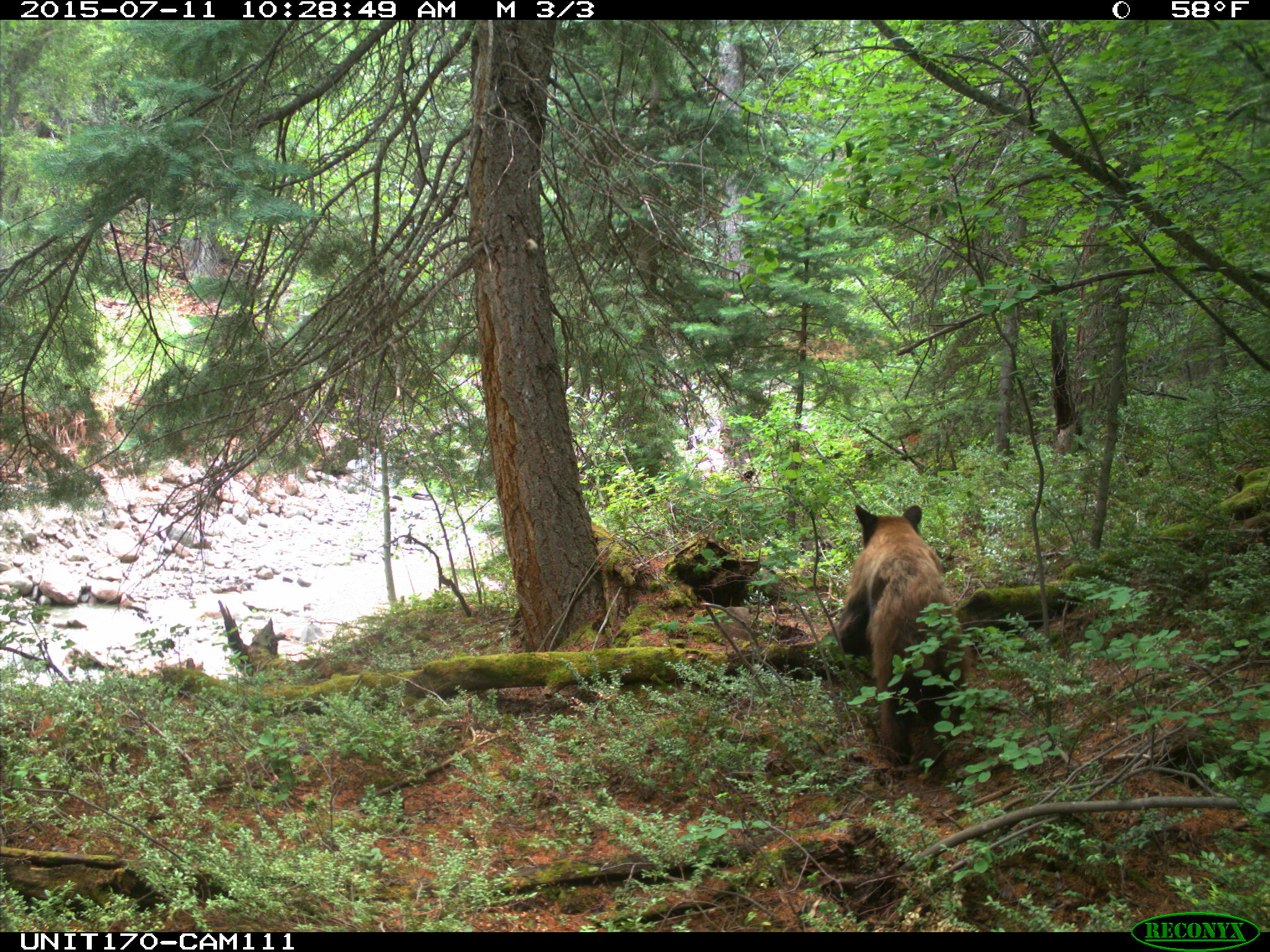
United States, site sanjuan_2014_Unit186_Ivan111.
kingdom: Animalia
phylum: Chordata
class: Mammalia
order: Carnivora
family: Ursidae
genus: Ursus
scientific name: Ursus americanus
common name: american black bear